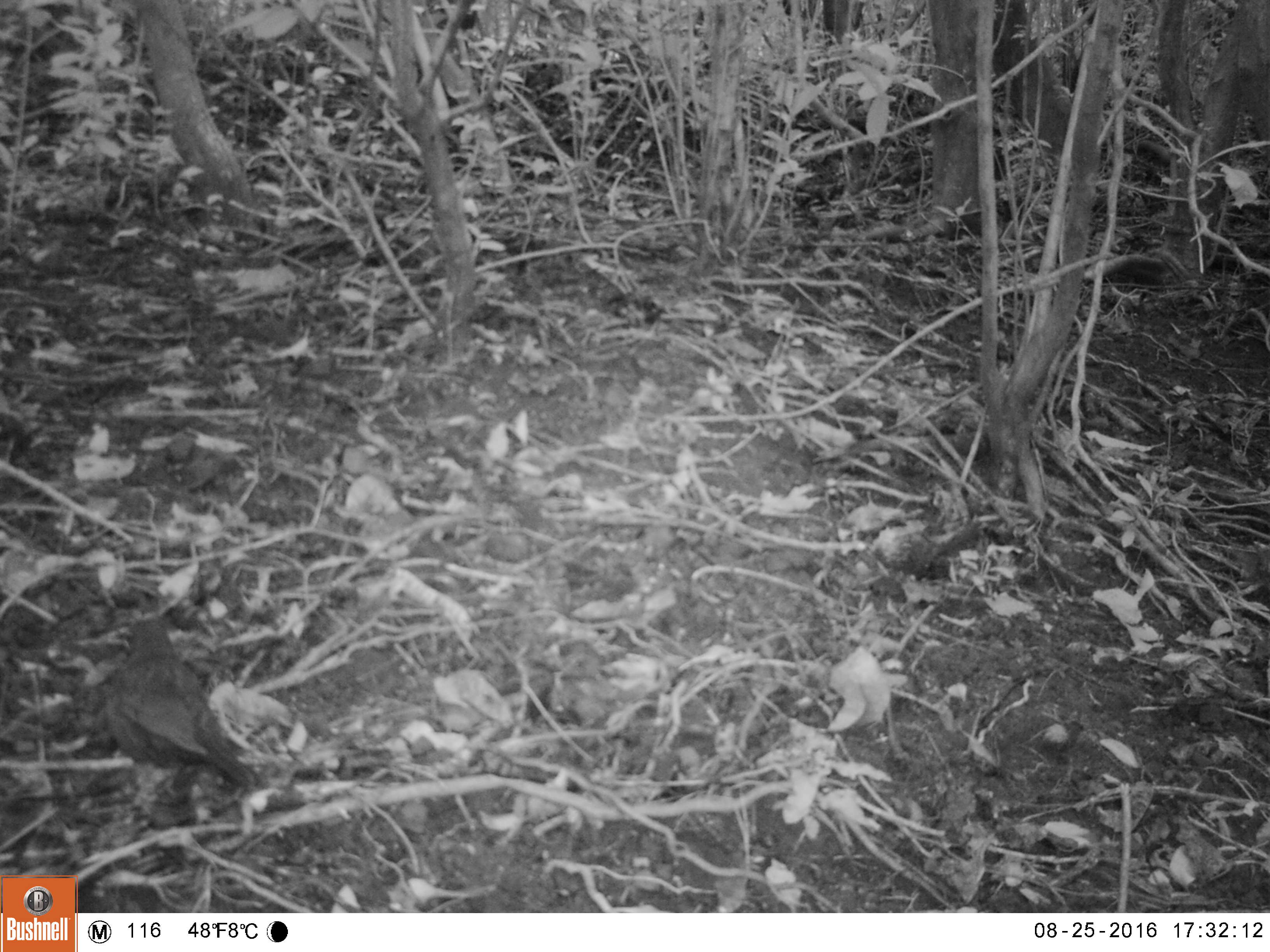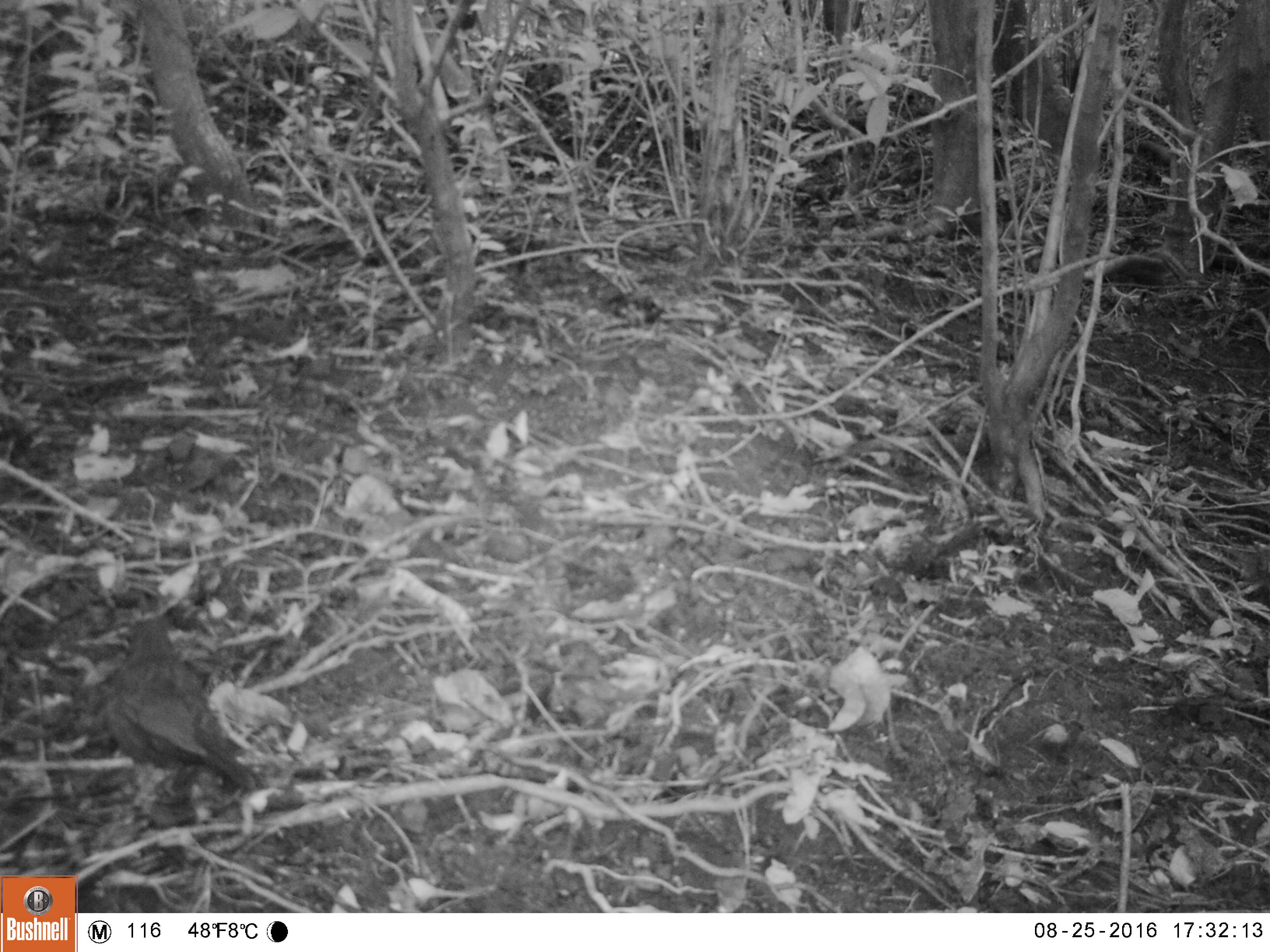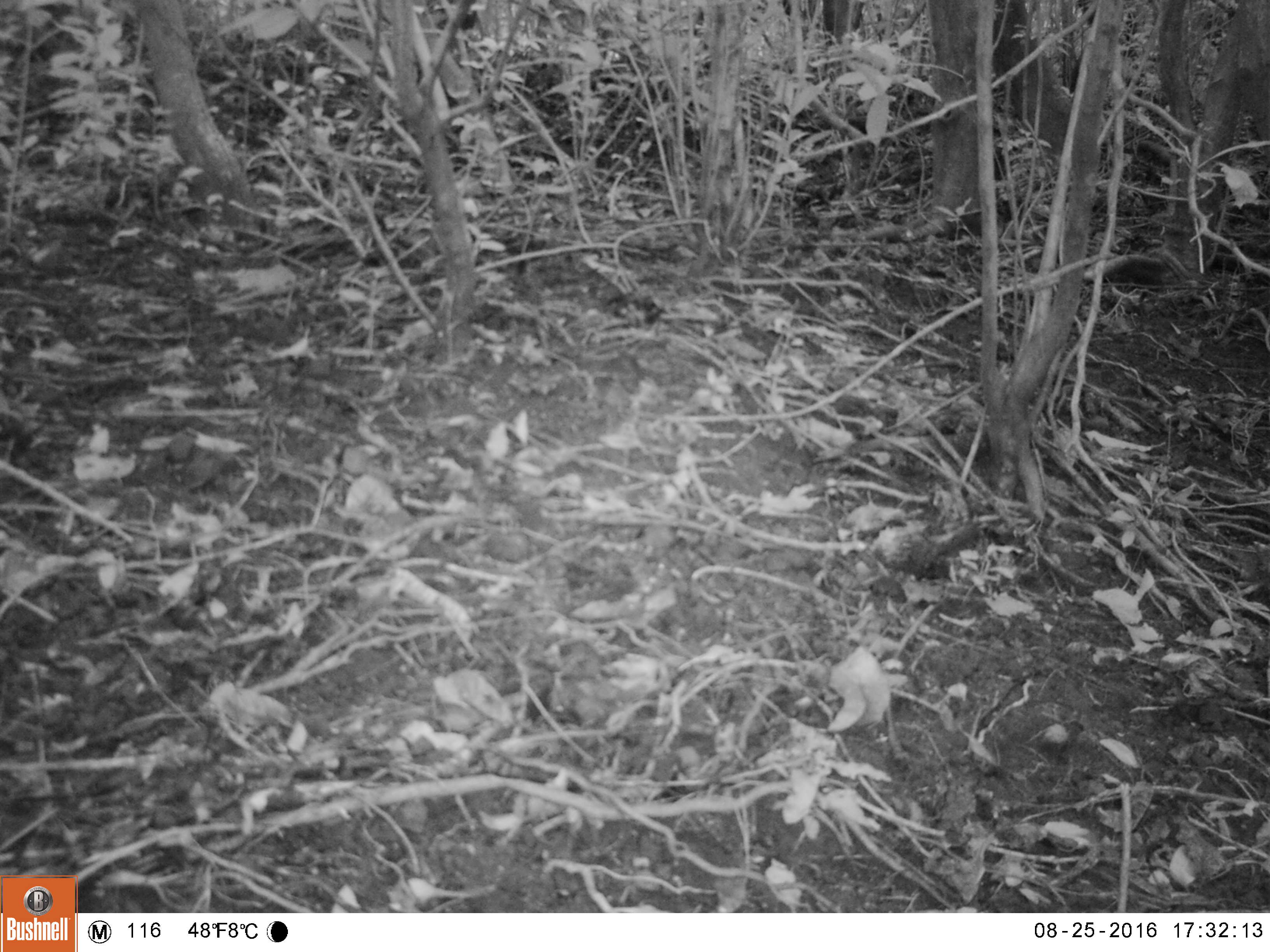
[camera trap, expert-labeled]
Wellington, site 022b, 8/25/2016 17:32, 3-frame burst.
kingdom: Animalia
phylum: Chordata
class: Aves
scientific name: Aves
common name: bird